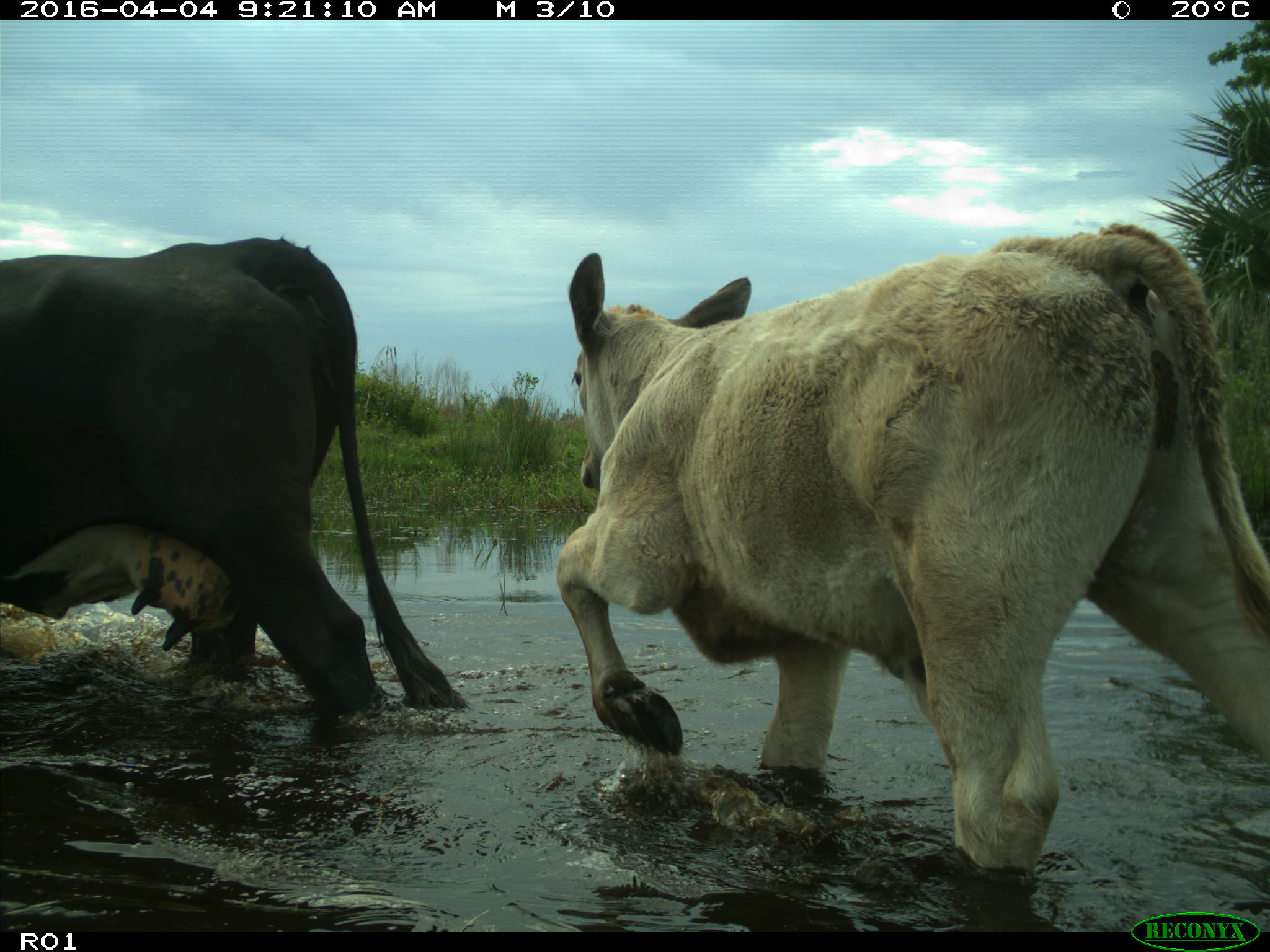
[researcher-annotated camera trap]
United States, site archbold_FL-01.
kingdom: Animalia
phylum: Chordata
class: Mammalia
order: Artiodactyla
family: Bovidae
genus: Bos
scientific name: Bos taurus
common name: domestic cow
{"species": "Bos taurus (domestic cow)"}